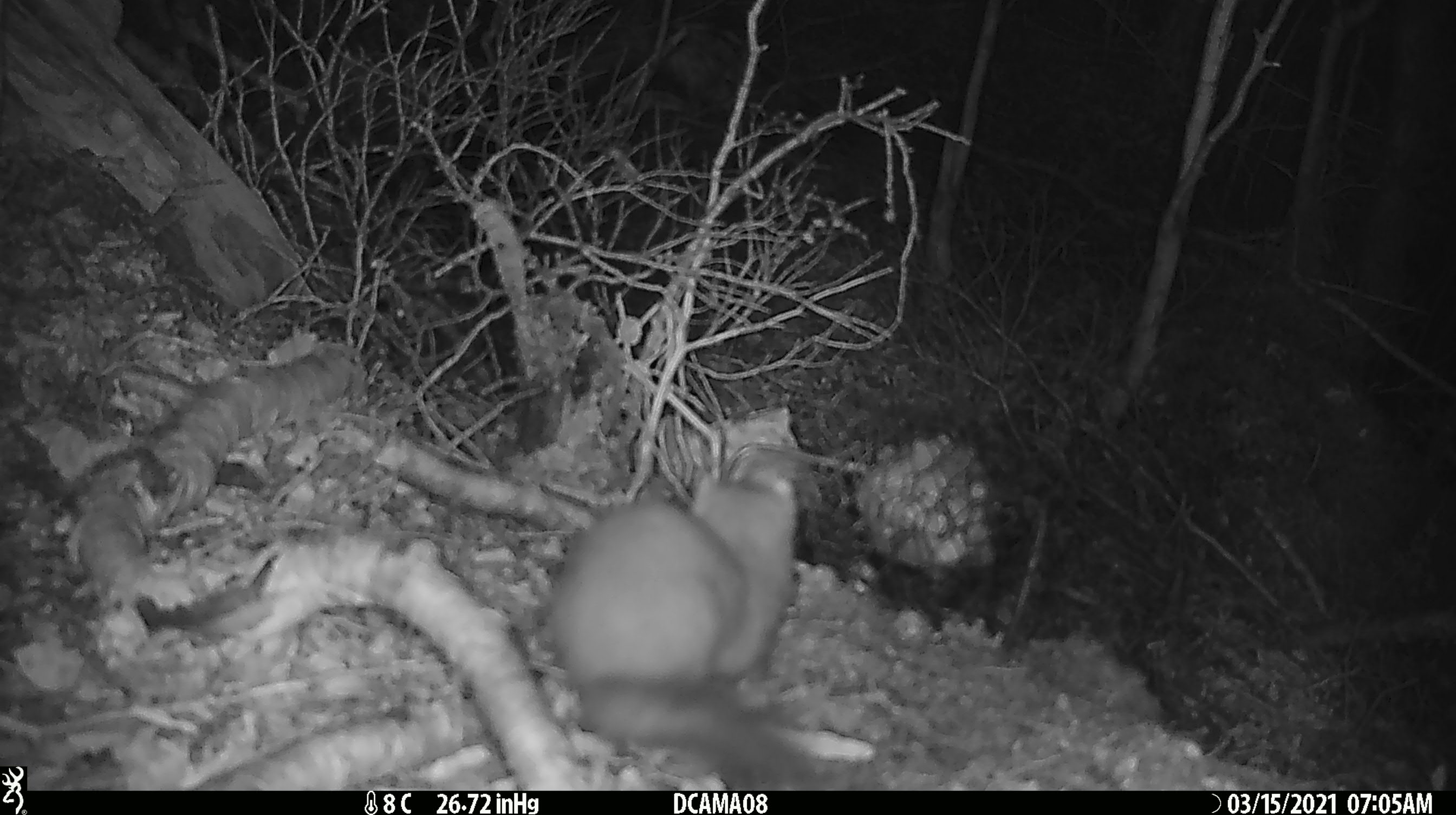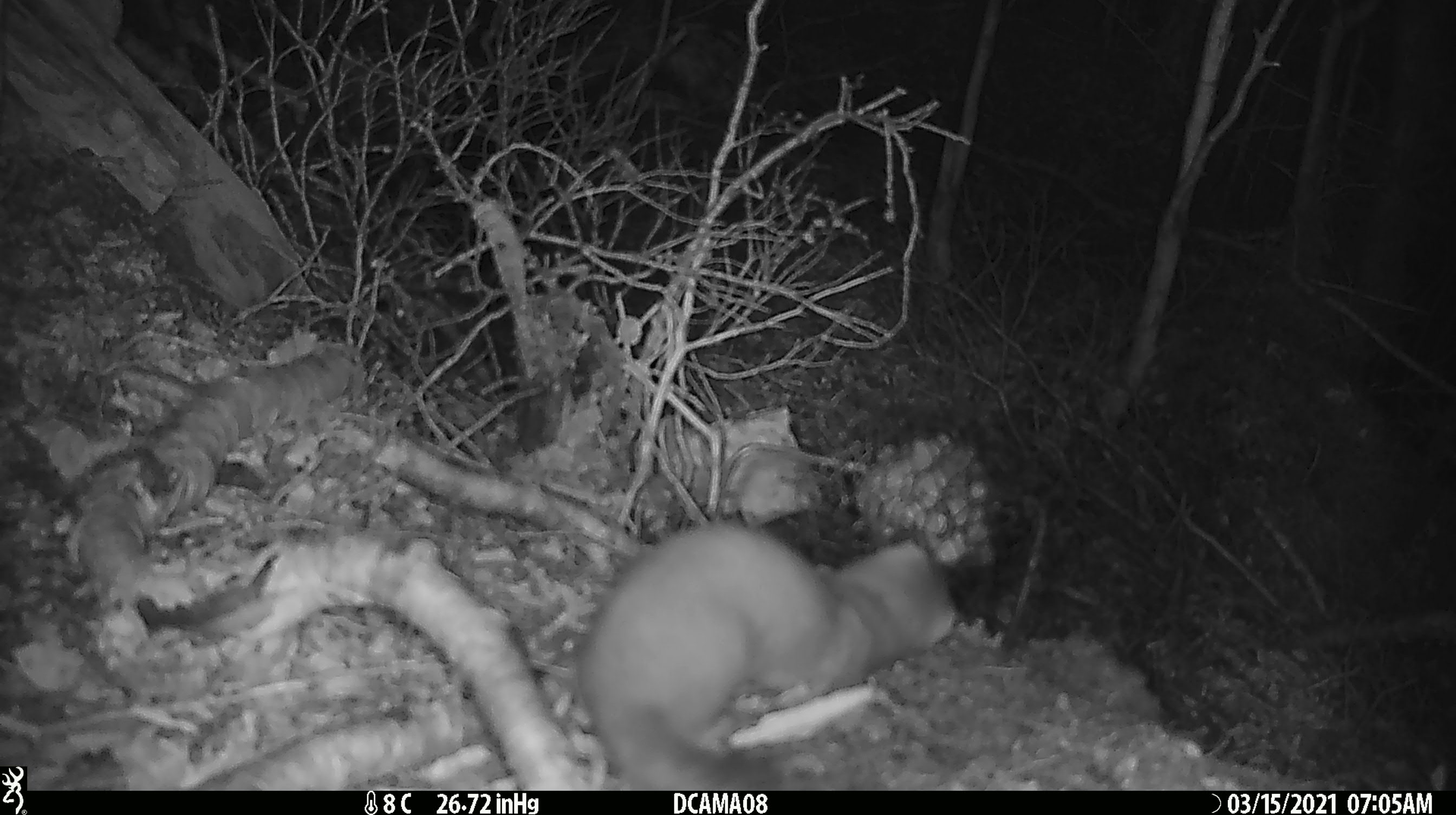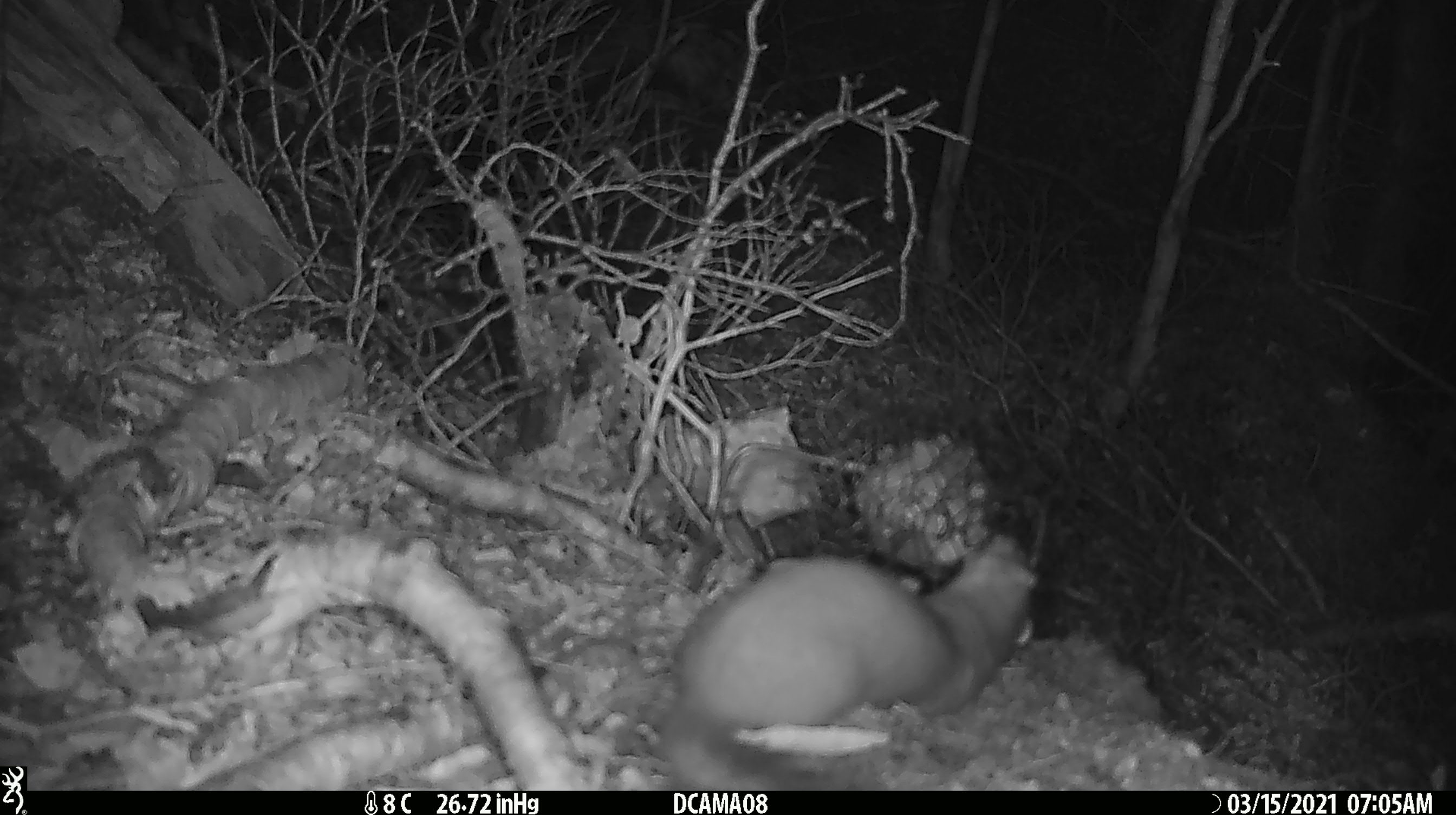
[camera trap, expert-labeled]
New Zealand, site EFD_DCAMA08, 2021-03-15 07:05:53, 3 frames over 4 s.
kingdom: Animalia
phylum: Chordata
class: Mammalia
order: Carnivora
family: Mustelidae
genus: Mustela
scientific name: Mustela erminea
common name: stoat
Stoat (Mustela erminea).